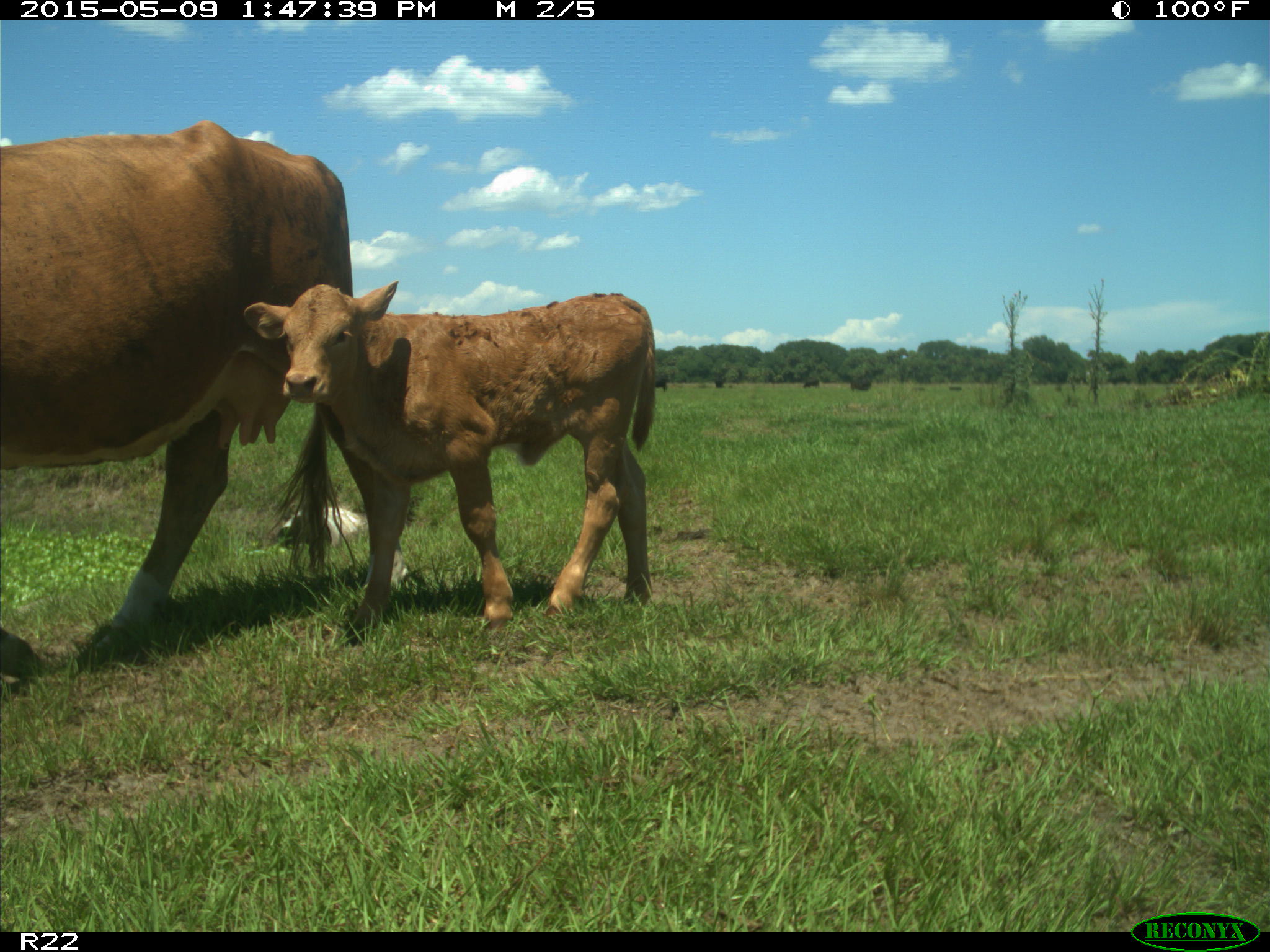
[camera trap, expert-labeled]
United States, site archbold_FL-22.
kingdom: Animalia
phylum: Chordata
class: Mammalia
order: Artiodactyla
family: Bovidae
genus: Bos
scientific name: Bos taurus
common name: domestic cow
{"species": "Bos taurus (domestic cow)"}